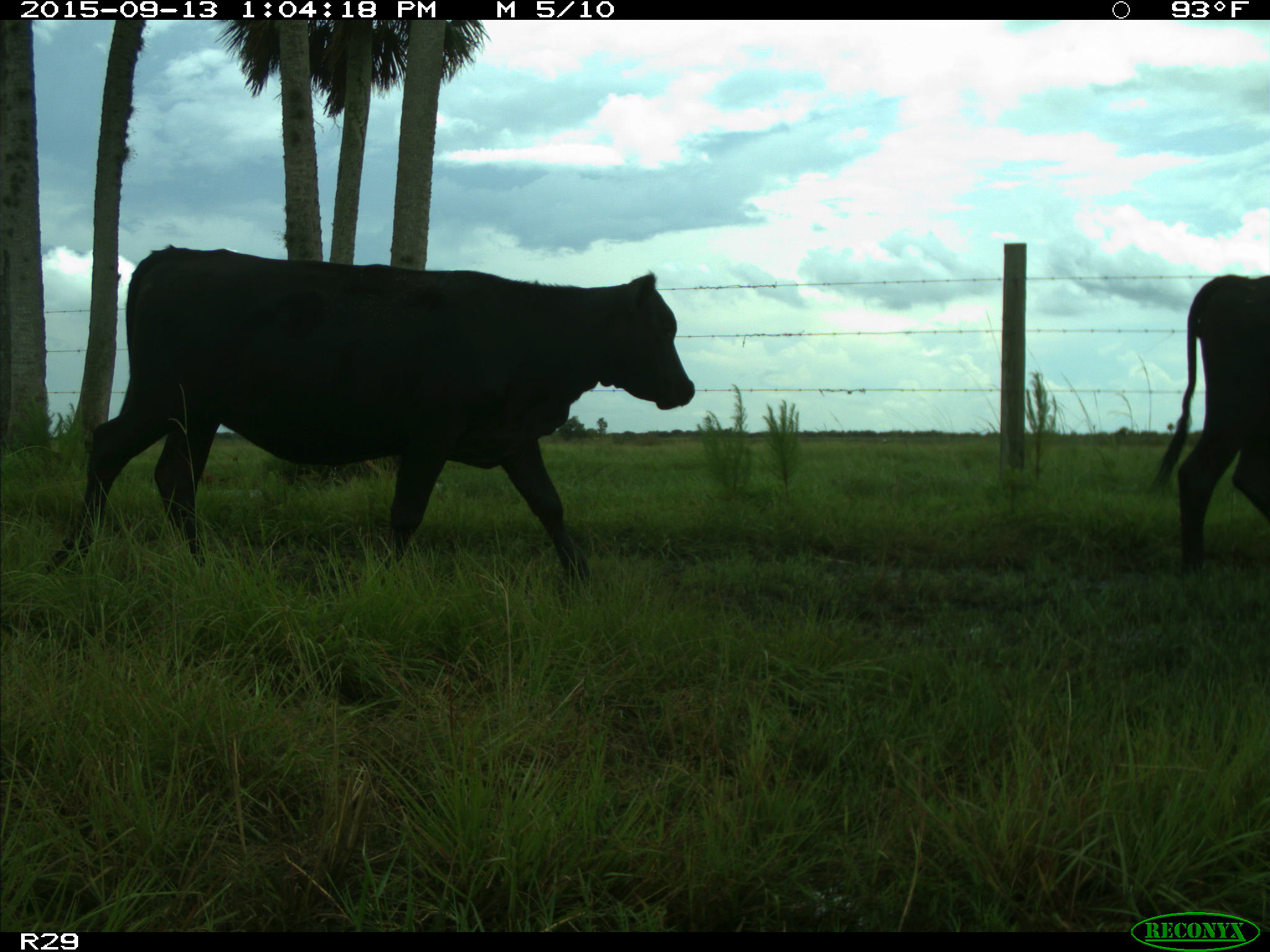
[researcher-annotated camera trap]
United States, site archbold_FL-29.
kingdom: Animalia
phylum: Chordata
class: Mammalia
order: Artiodactyla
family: Bovidae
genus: Bos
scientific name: Bos taurus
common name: domestic cow